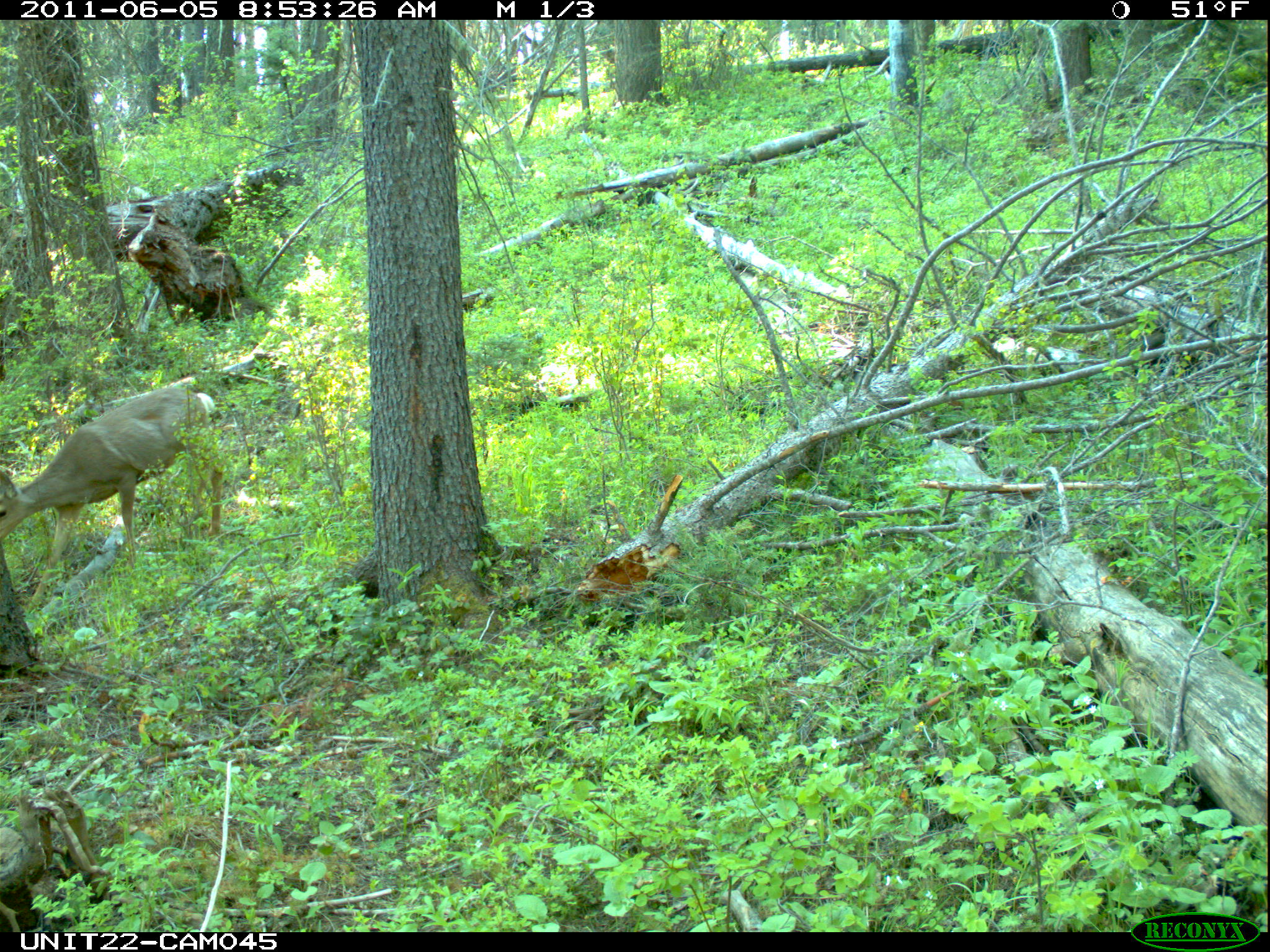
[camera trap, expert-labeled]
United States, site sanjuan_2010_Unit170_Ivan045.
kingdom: Animalia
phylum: Chordata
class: Mammalia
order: Artiodactyla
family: Cervidae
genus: Odocoileus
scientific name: Odocoileus hemionus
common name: mule deer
Odocoileus hemionus (mule deer).